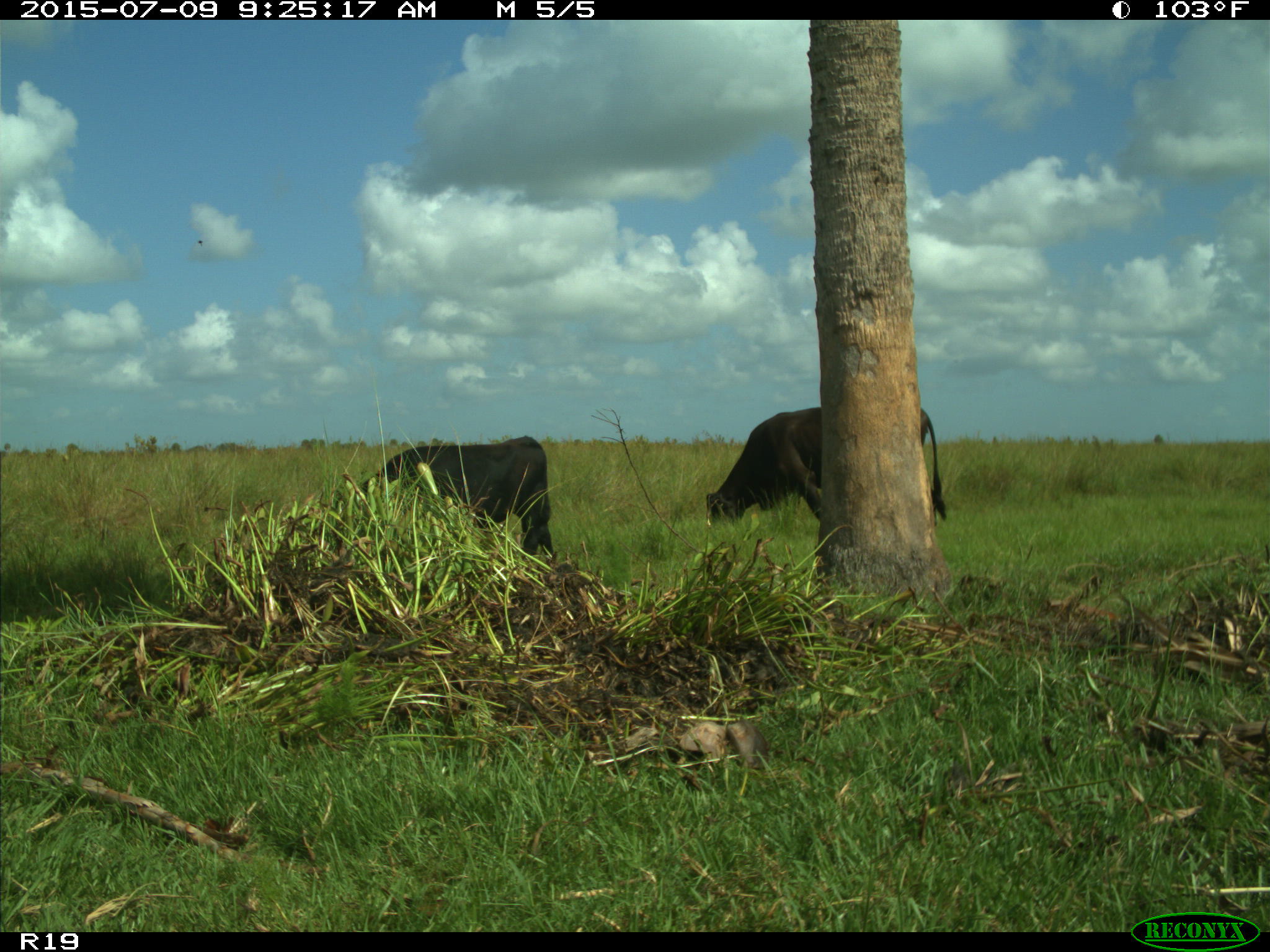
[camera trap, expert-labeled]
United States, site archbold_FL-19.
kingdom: Animalia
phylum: Chordata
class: Mammalia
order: Artiodactyla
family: Bovidae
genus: Bos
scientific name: Bos taurus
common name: domestic cow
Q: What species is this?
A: Bos taurus (domestic cow).